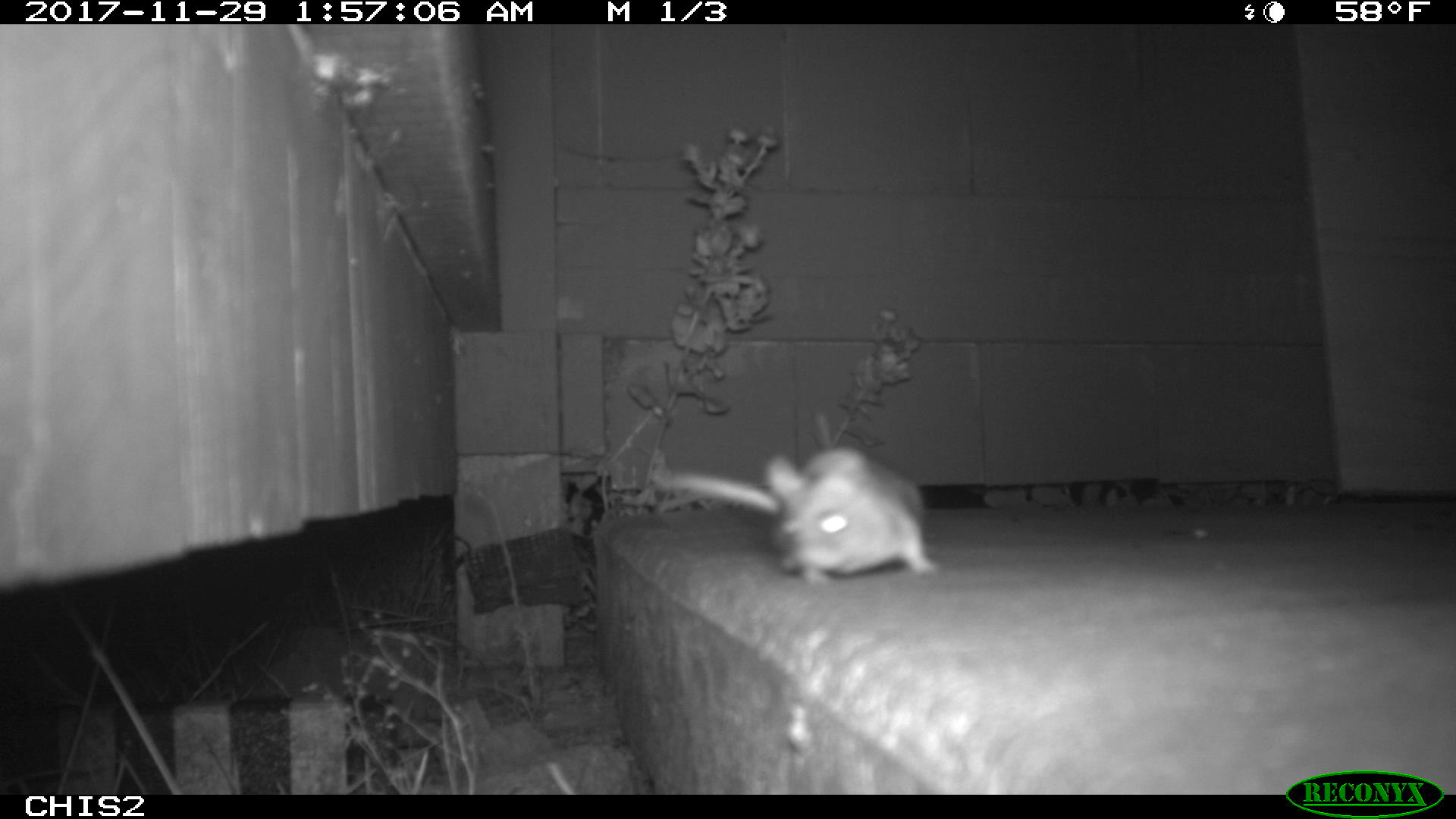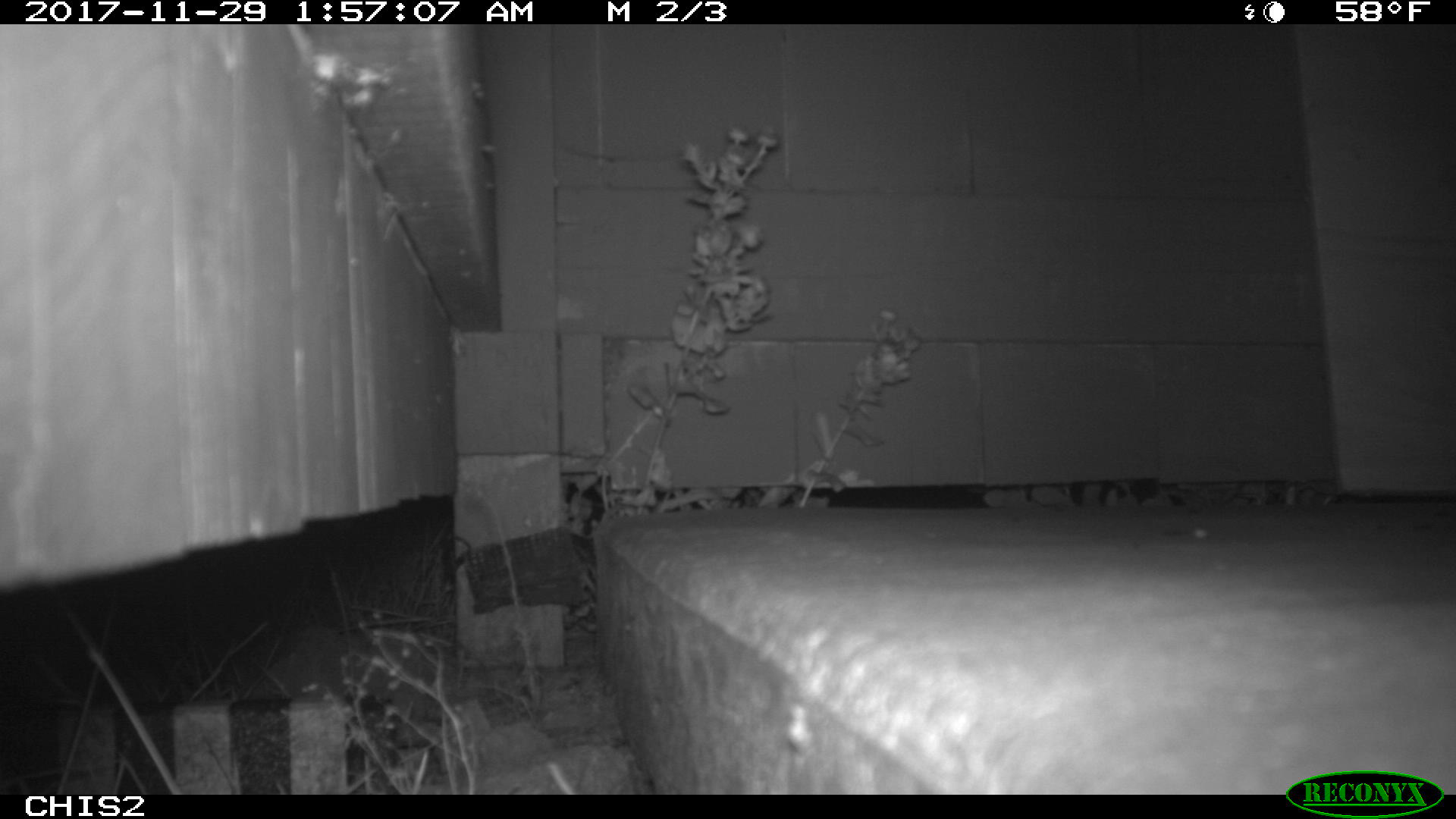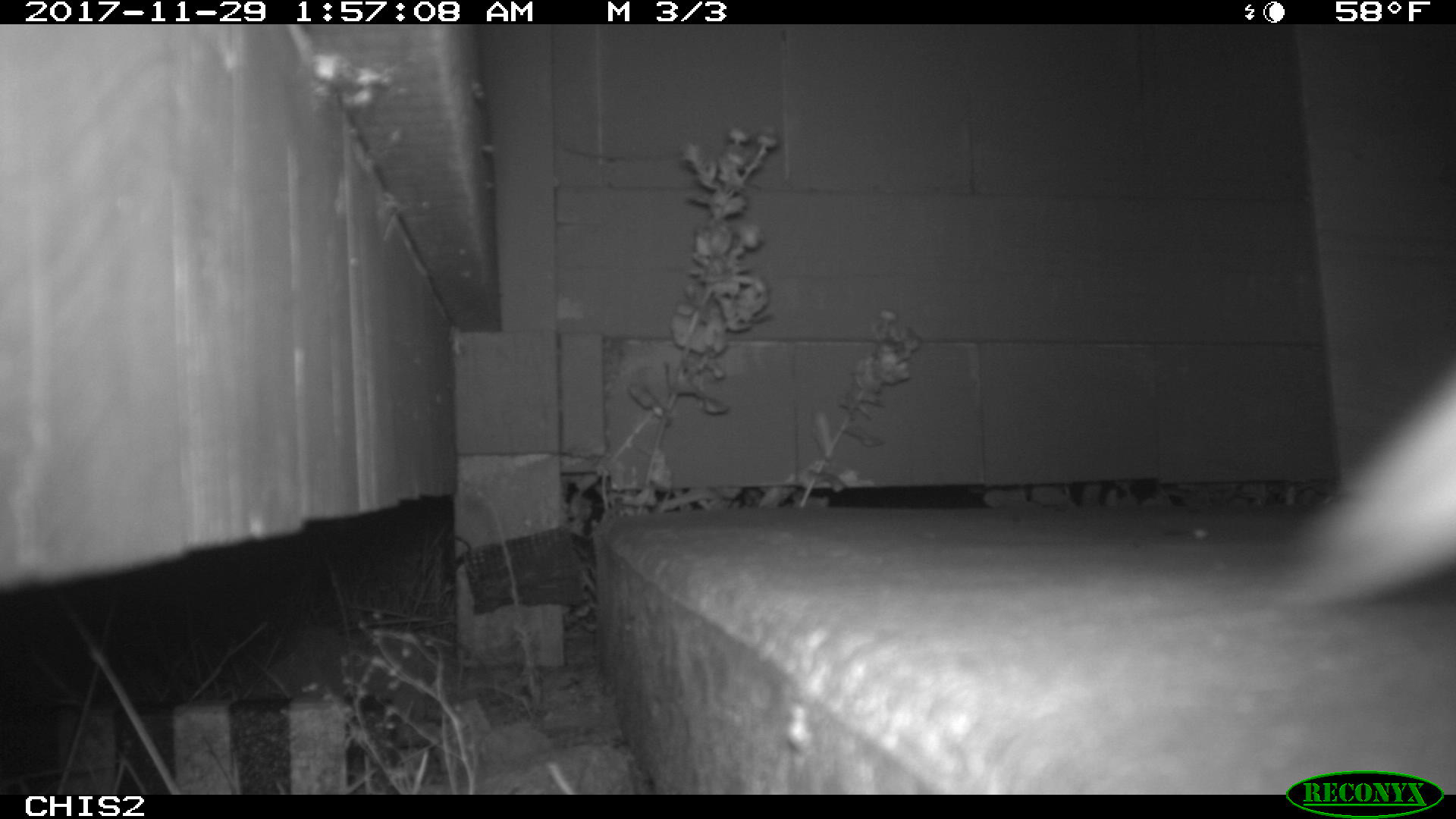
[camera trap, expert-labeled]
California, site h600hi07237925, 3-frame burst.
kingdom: Animalia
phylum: Chordata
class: Mammalia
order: Rodentia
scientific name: Rodentia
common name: rodent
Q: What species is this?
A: Rodent (Rodentia).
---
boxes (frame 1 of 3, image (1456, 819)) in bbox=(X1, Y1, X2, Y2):
rodent: bbox=(655, 447, 940, 584)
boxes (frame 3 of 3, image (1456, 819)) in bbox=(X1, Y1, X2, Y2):
rodent: bbox=(1257, 358, 1454, 604)